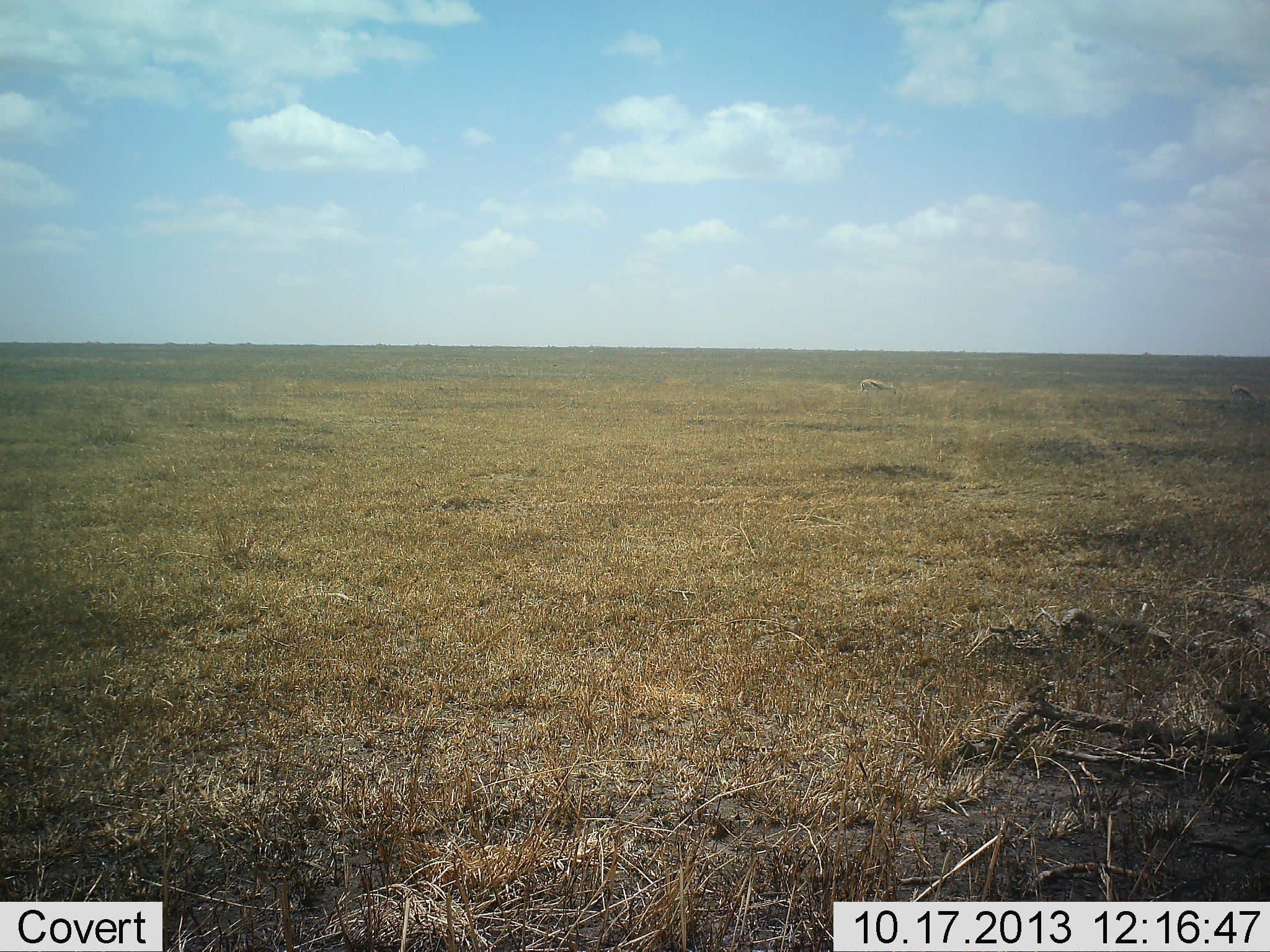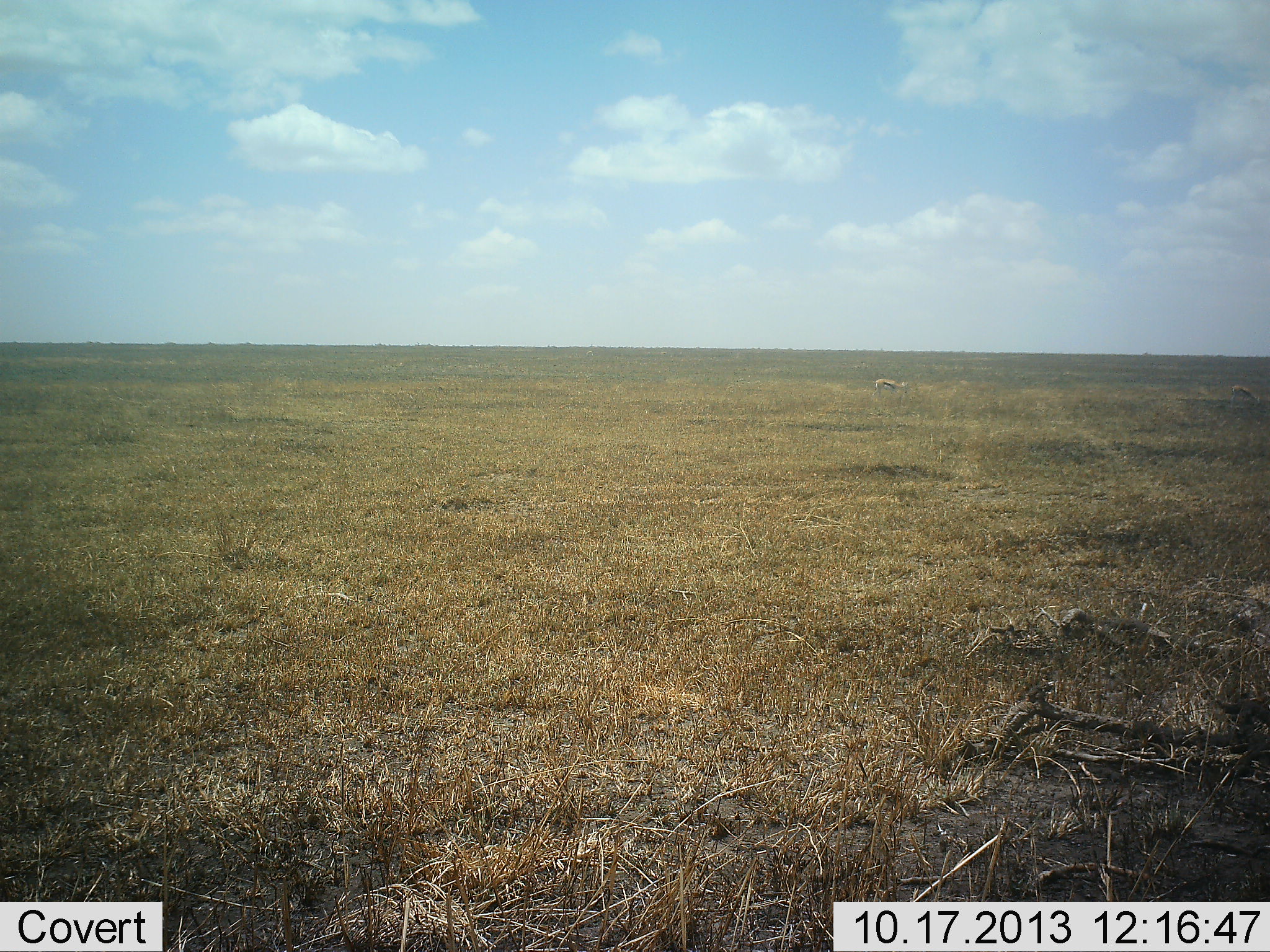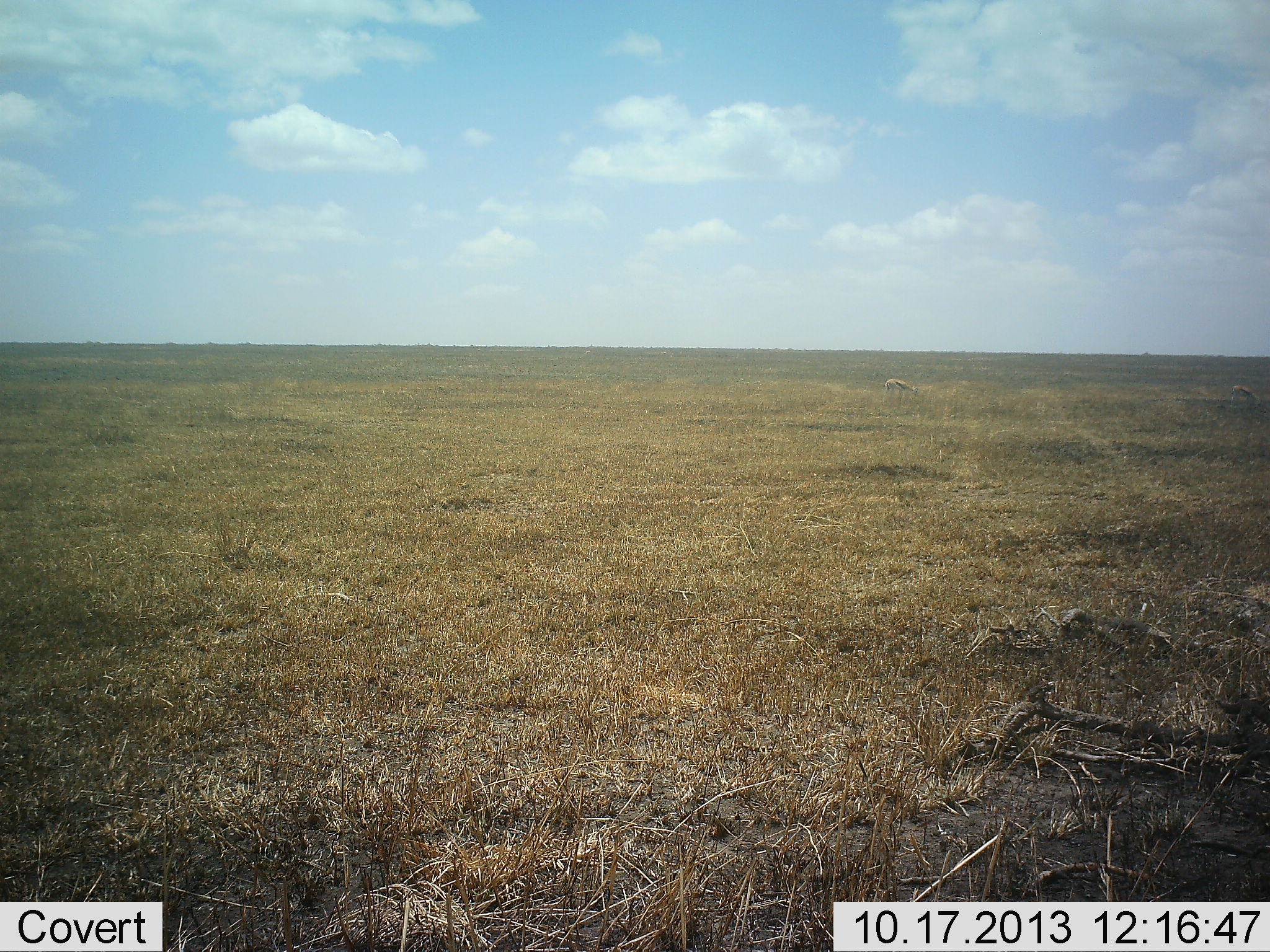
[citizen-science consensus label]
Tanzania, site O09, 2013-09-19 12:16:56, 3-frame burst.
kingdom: Animalia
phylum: Chordata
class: Mammalia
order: Artiodactyla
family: Bovidae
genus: Eudorcas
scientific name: Eudorcas thomsonii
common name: thomson's gazelle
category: gazellethomsons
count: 2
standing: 12%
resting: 0%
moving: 62%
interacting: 0%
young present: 0%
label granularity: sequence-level